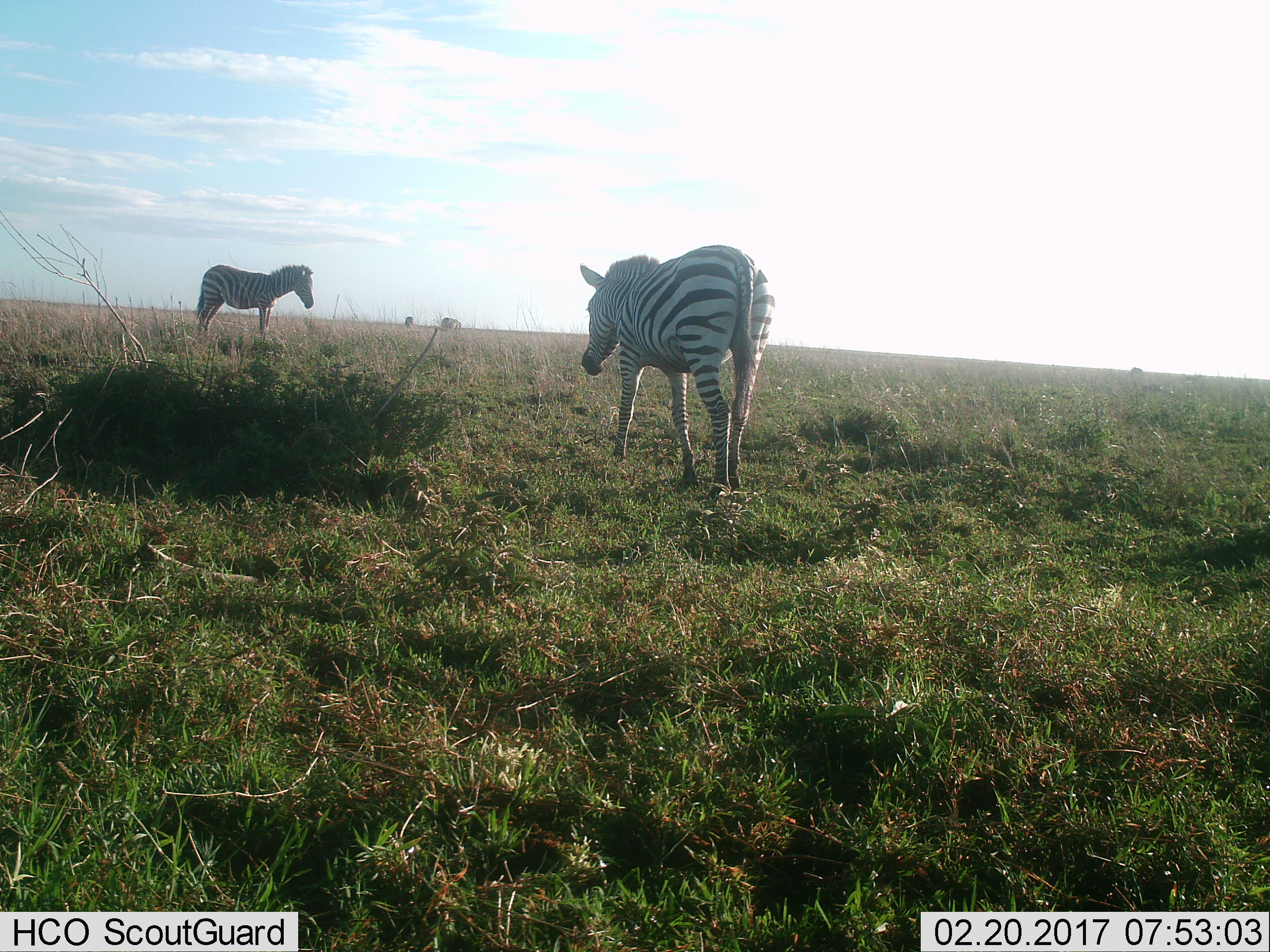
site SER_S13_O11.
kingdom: Animalia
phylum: Chordata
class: Mammalia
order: Perissodactyla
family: Equidae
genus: Equus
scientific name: Equus quagga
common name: plains zebra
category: zebraplains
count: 2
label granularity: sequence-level